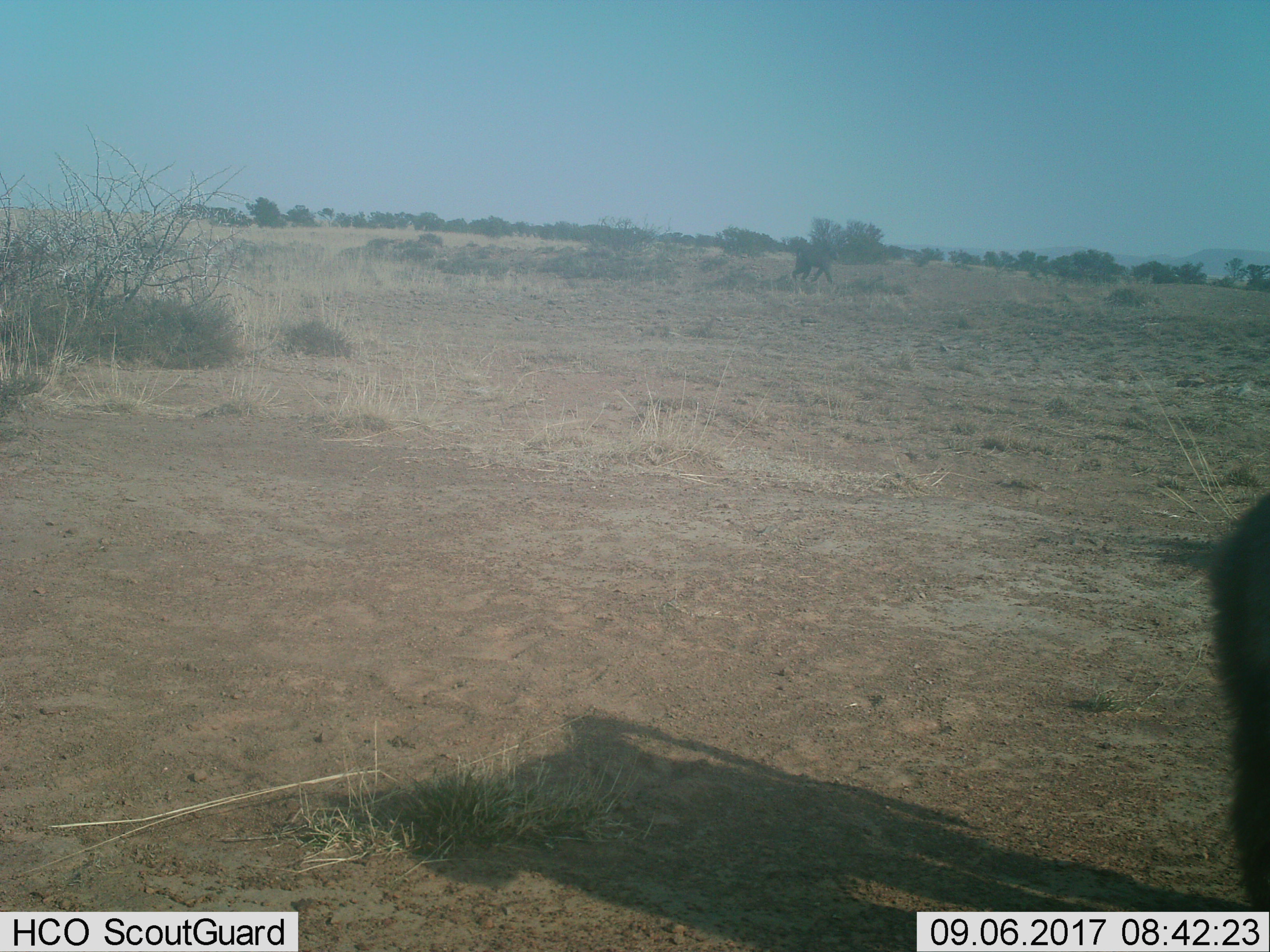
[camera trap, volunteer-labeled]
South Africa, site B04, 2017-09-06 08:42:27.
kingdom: Animalia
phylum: Chordata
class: Mammalia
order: Primates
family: Cercopithecidae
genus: Papio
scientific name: Papio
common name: baboon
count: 2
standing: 100%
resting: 0%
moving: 38%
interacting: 0%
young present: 0%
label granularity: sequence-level